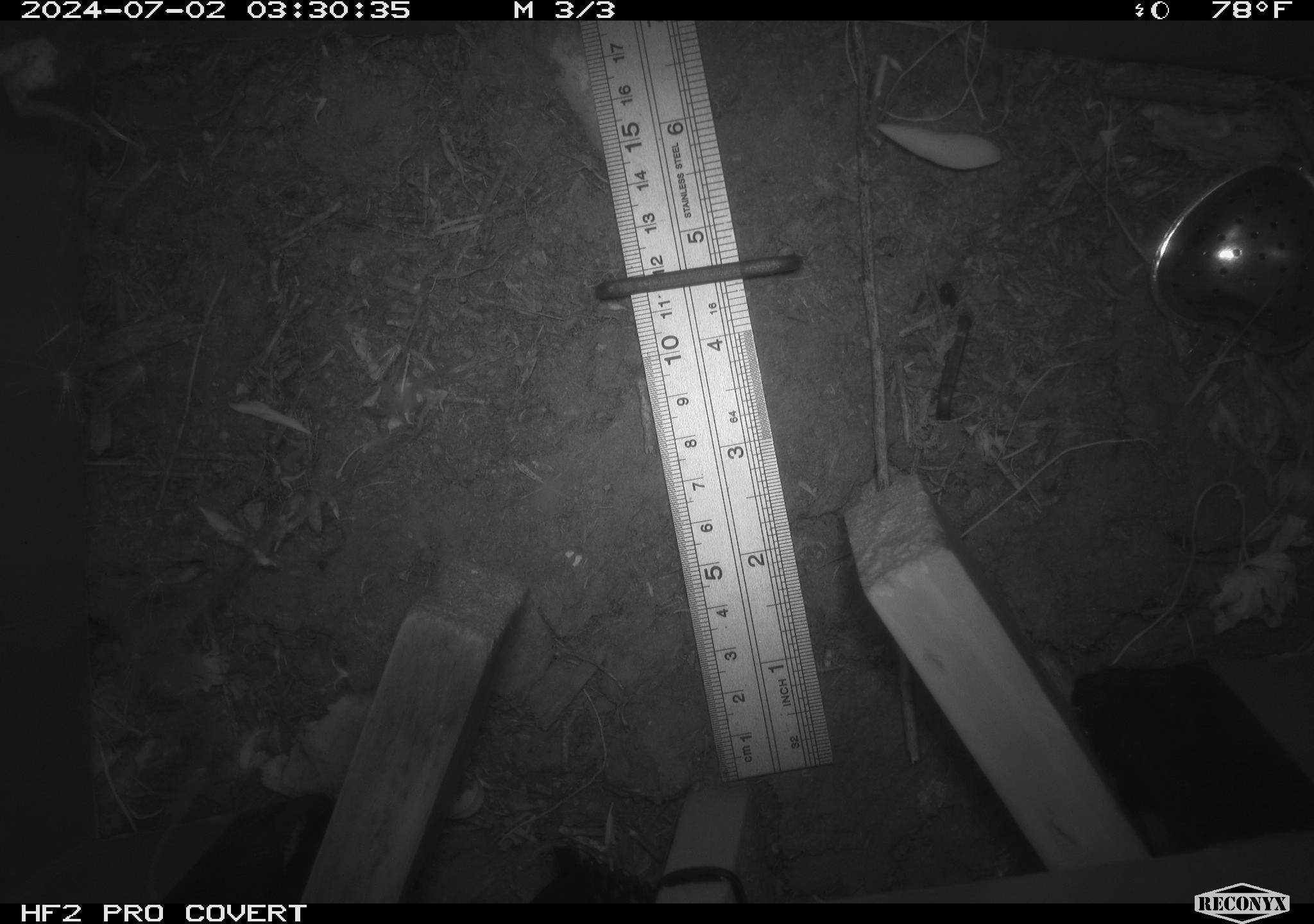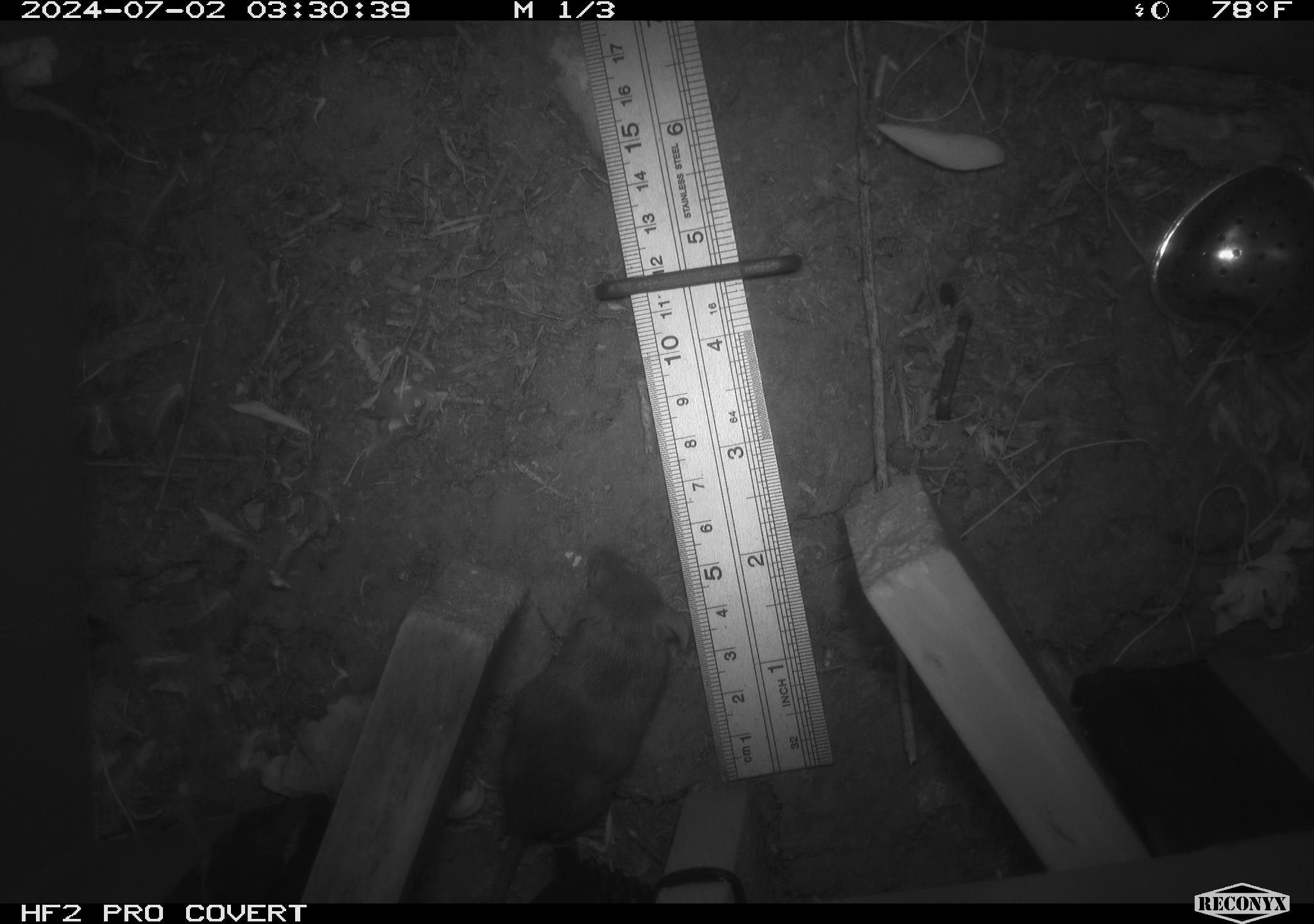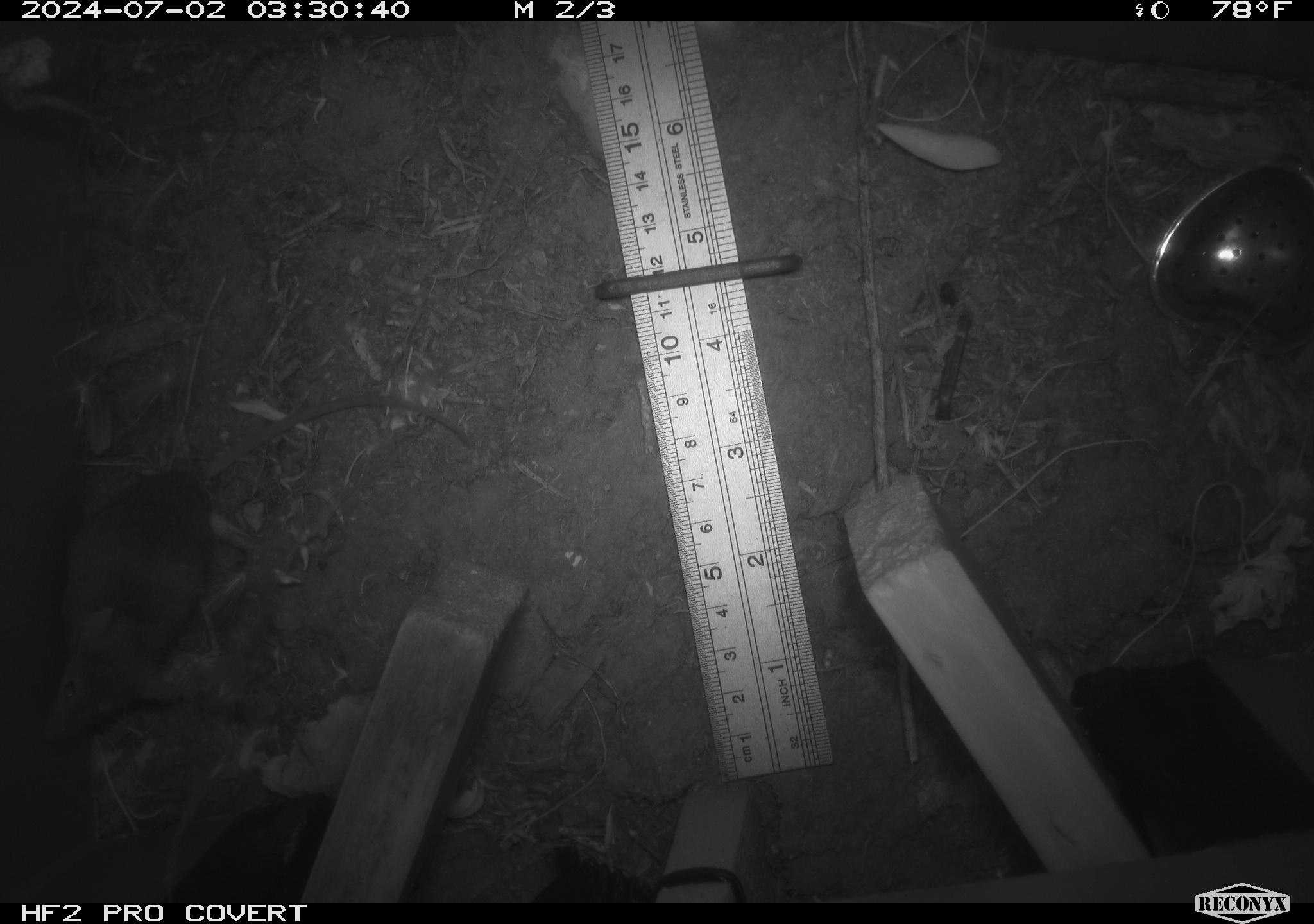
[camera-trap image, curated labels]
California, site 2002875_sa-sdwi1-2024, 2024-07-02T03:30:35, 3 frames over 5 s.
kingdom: Animalia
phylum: Chordata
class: Mammalia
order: Rodentia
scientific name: Rodentia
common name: mouse species